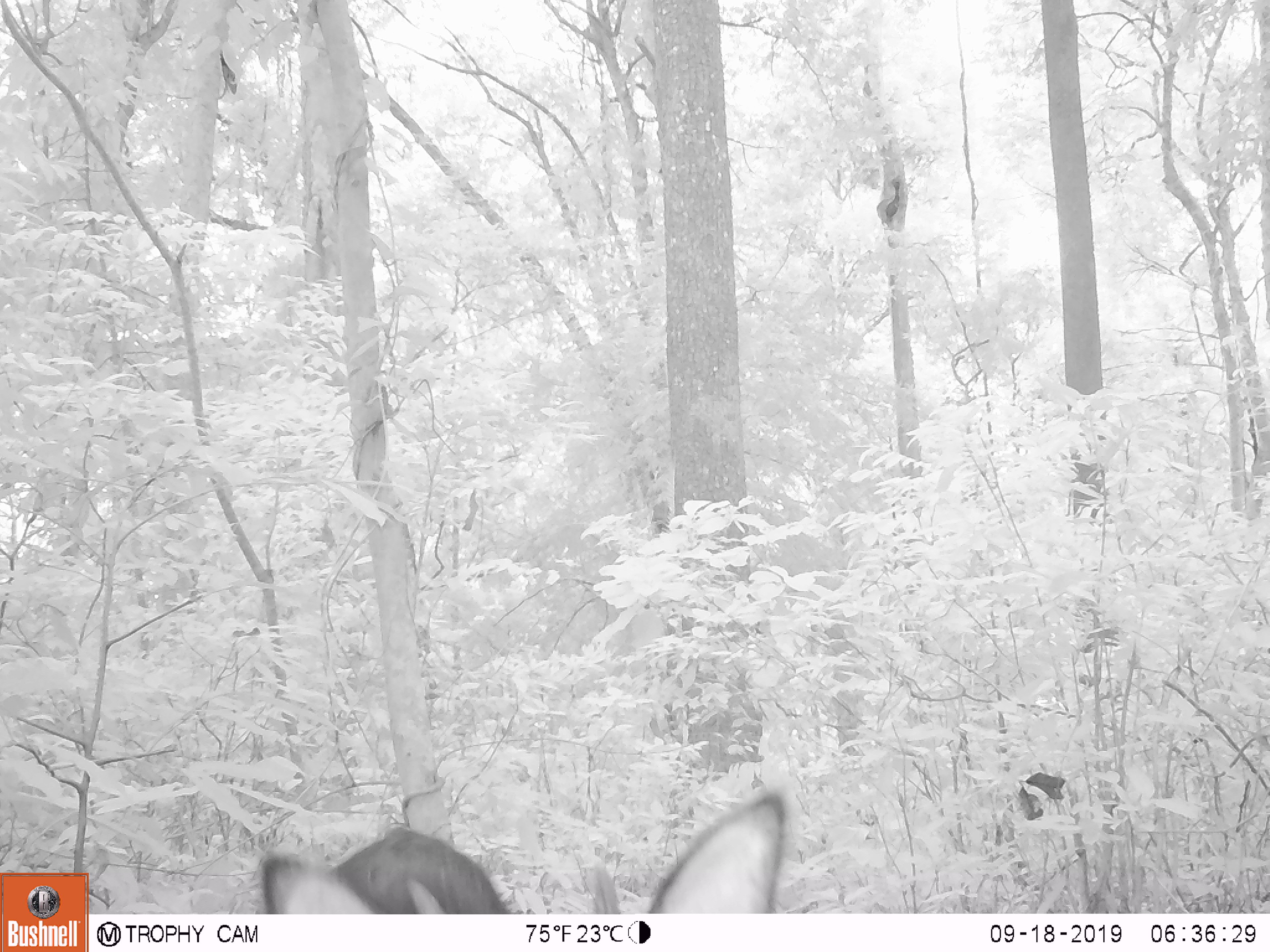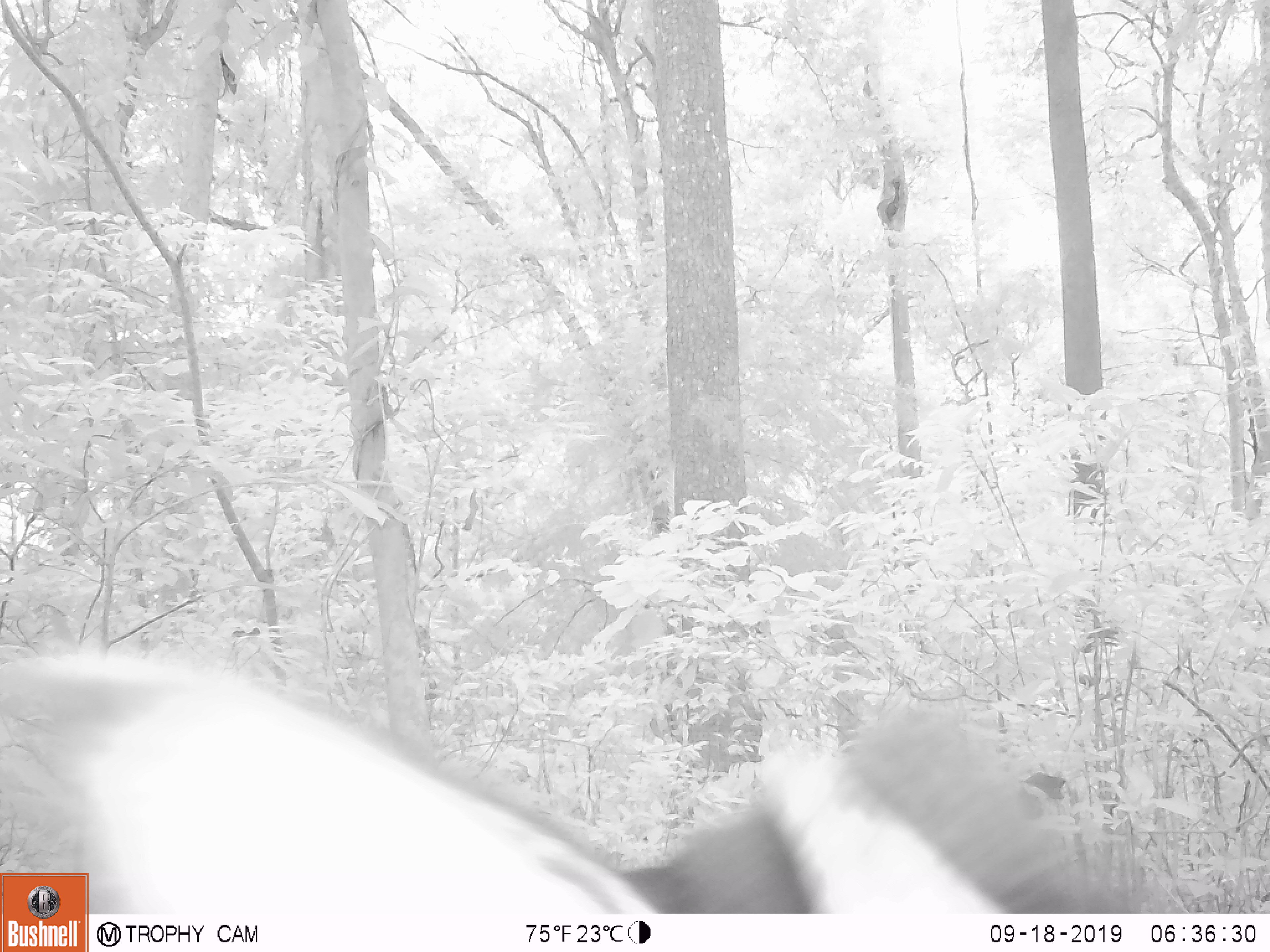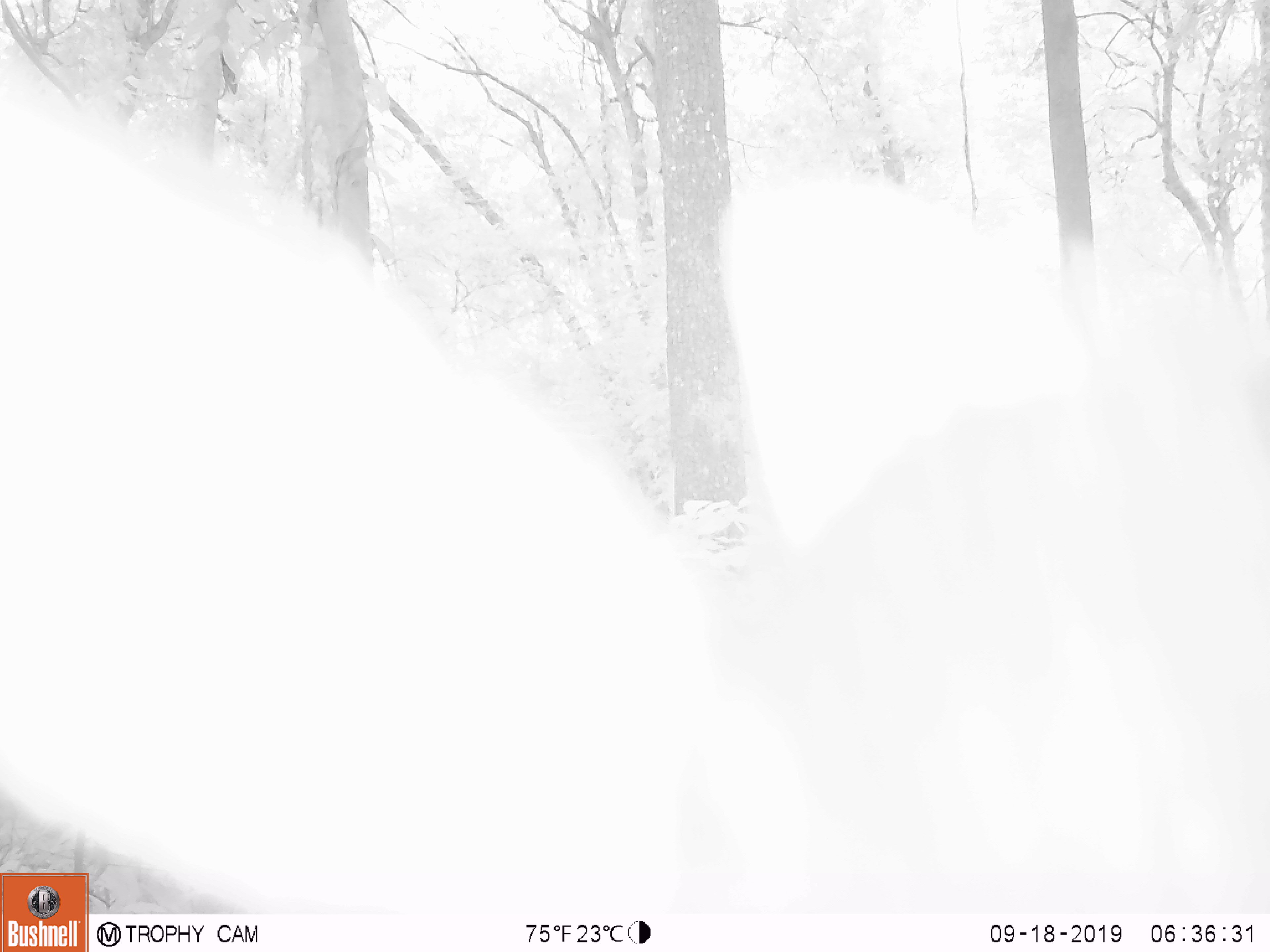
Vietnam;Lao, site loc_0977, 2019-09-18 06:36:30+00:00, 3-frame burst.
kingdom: Animalia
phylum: Chordata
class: Mammalia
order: Artiodactyla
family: Bovidae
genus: Capricornis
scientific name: Capricornis sumatraensis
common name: chinese serow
Chinese serow (Capricornis sumatraensis). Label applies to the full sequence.